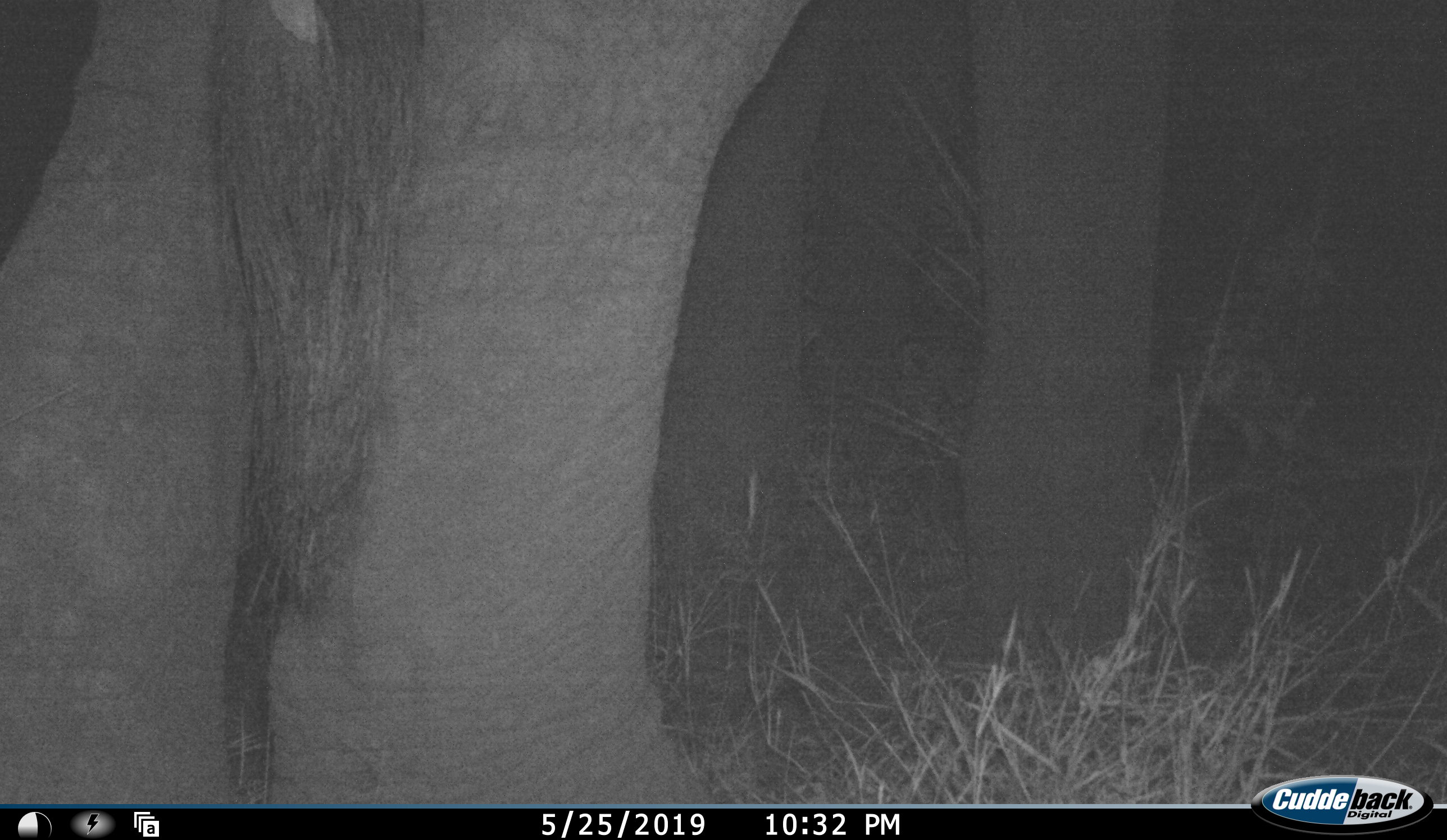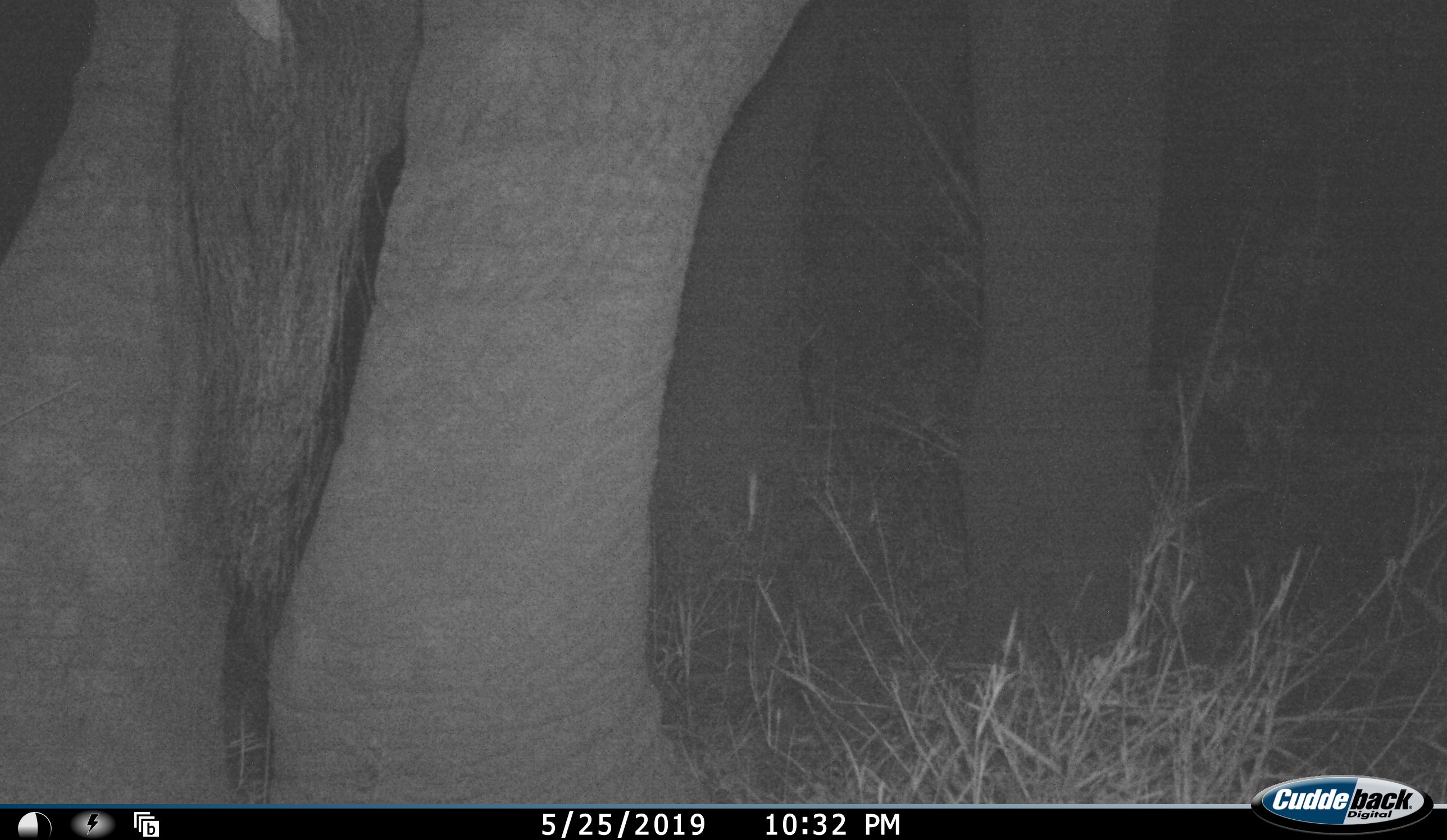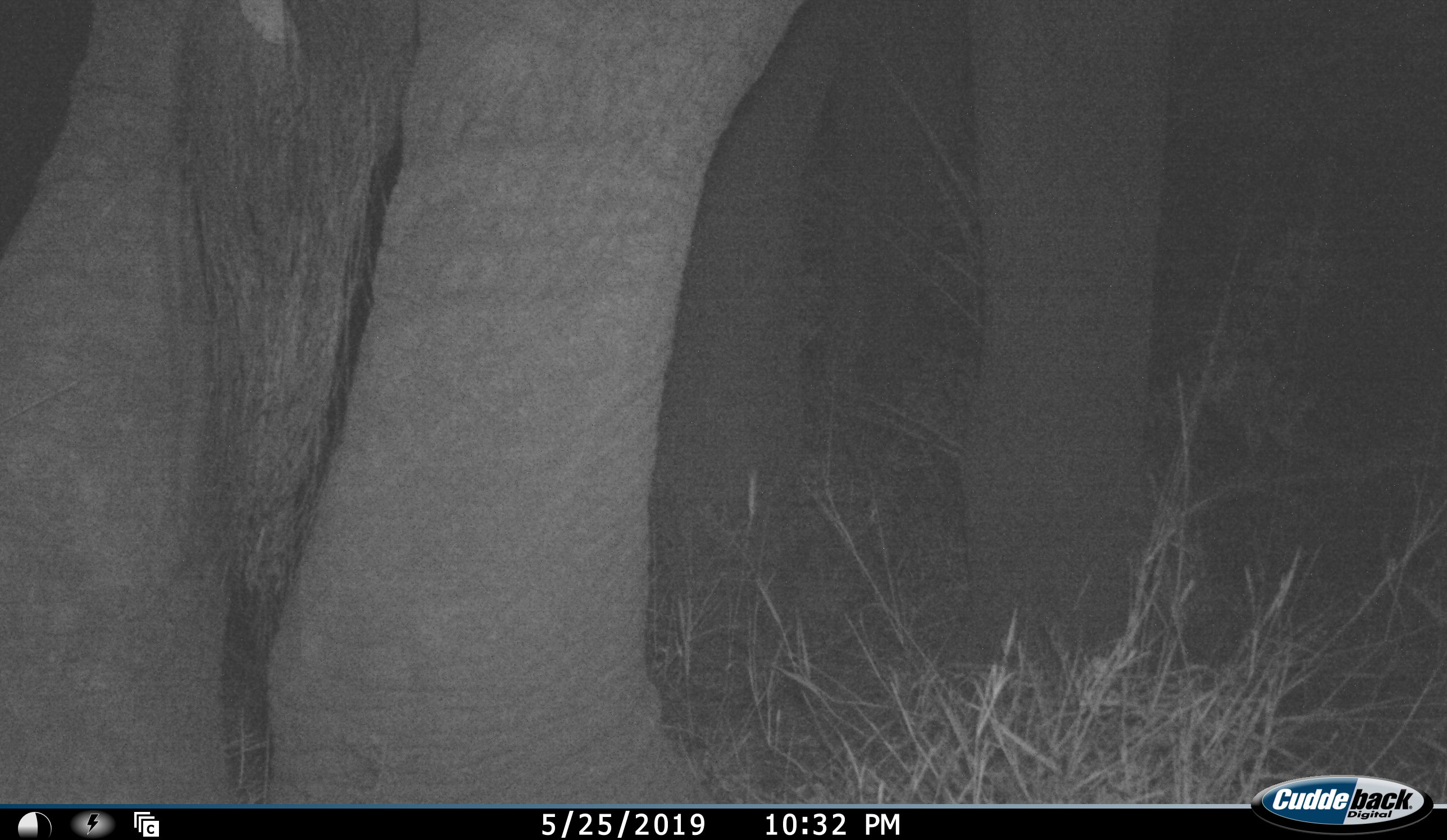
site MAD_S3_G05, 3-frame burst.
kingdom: Animalia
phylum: Chordata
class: Mammalia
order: Proboscidea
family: Elephantidae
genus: Loxodonta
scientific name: Loxodonta africana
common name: african bush elephant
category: elephant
Elephant (african bush elephant) (Loxodonta africana), count 1. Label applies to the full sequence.